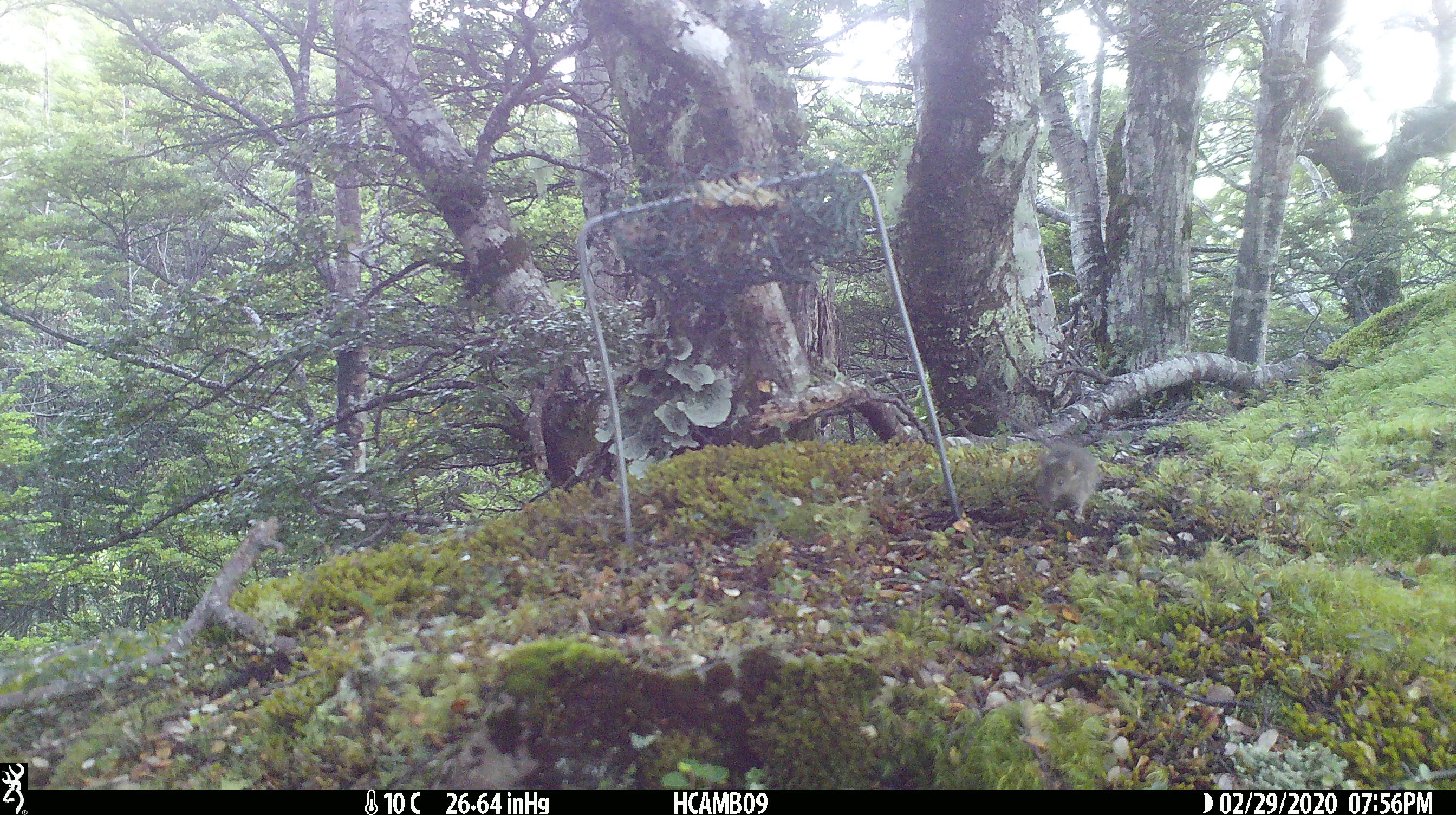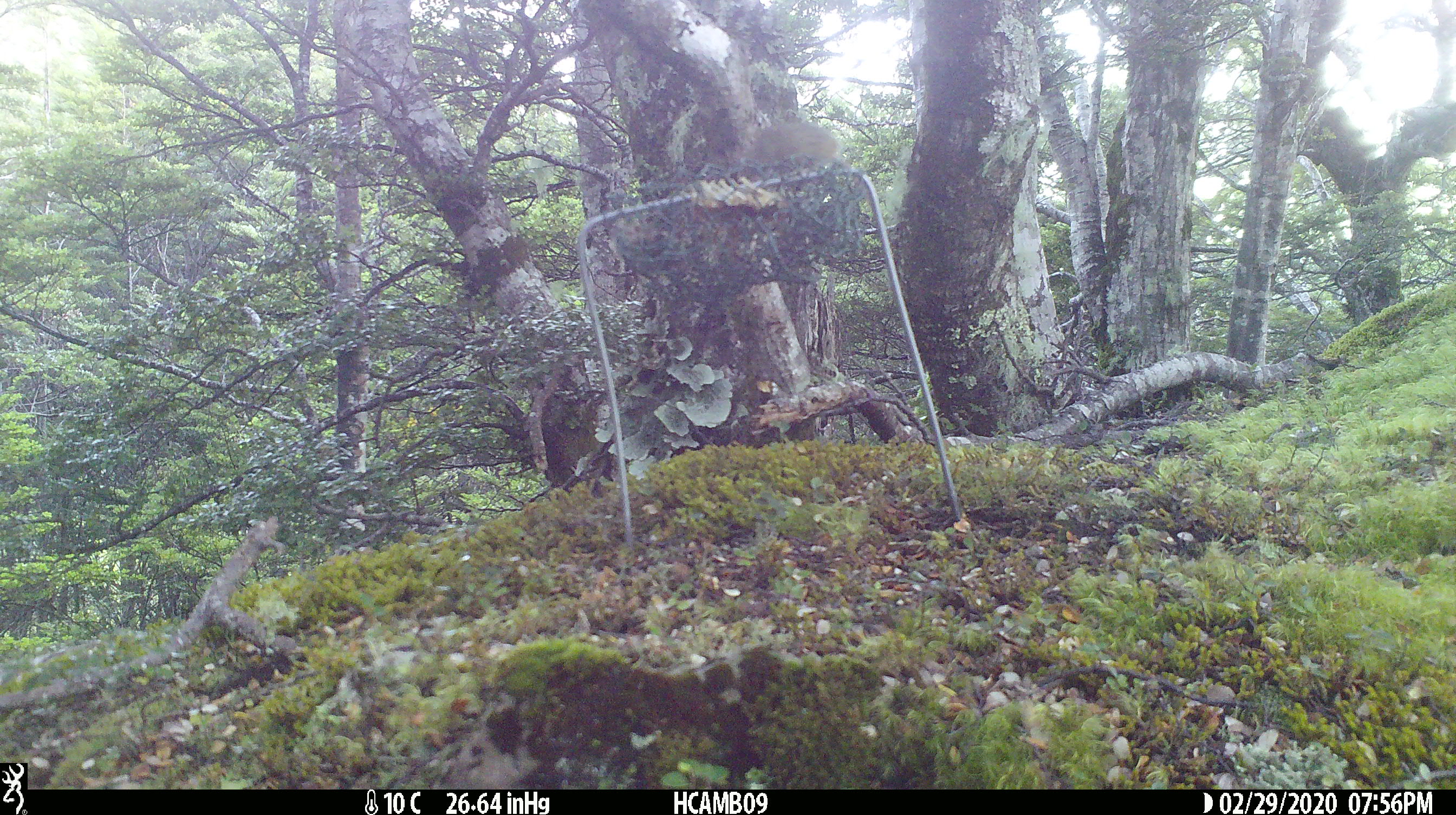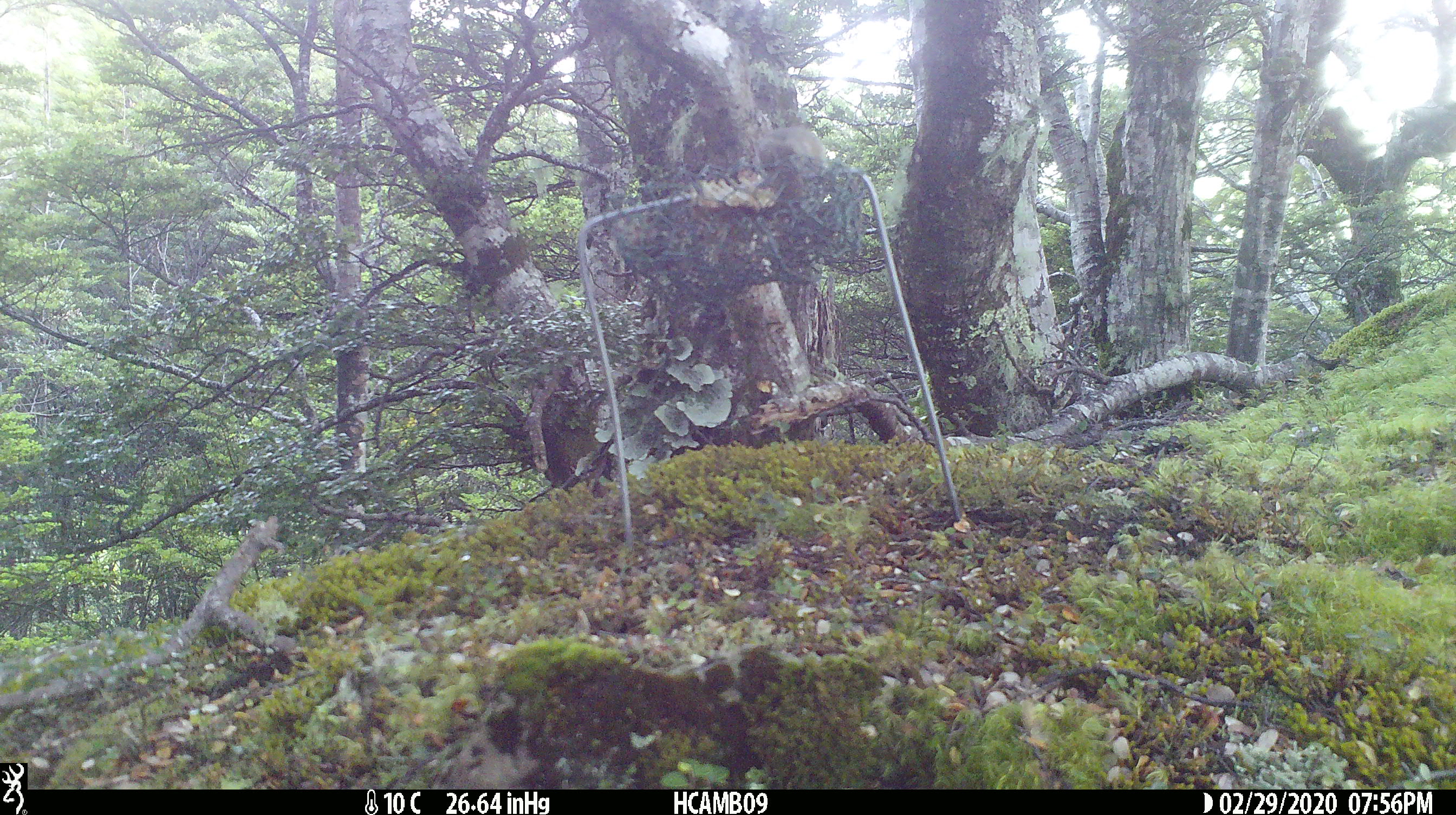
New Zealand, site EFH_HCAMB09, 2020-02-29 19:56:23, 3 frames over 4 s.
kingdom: Animalia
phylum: Chordata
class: Mammalia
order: Rodentia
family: Muridae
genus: Mus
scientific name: Mus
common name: mouse